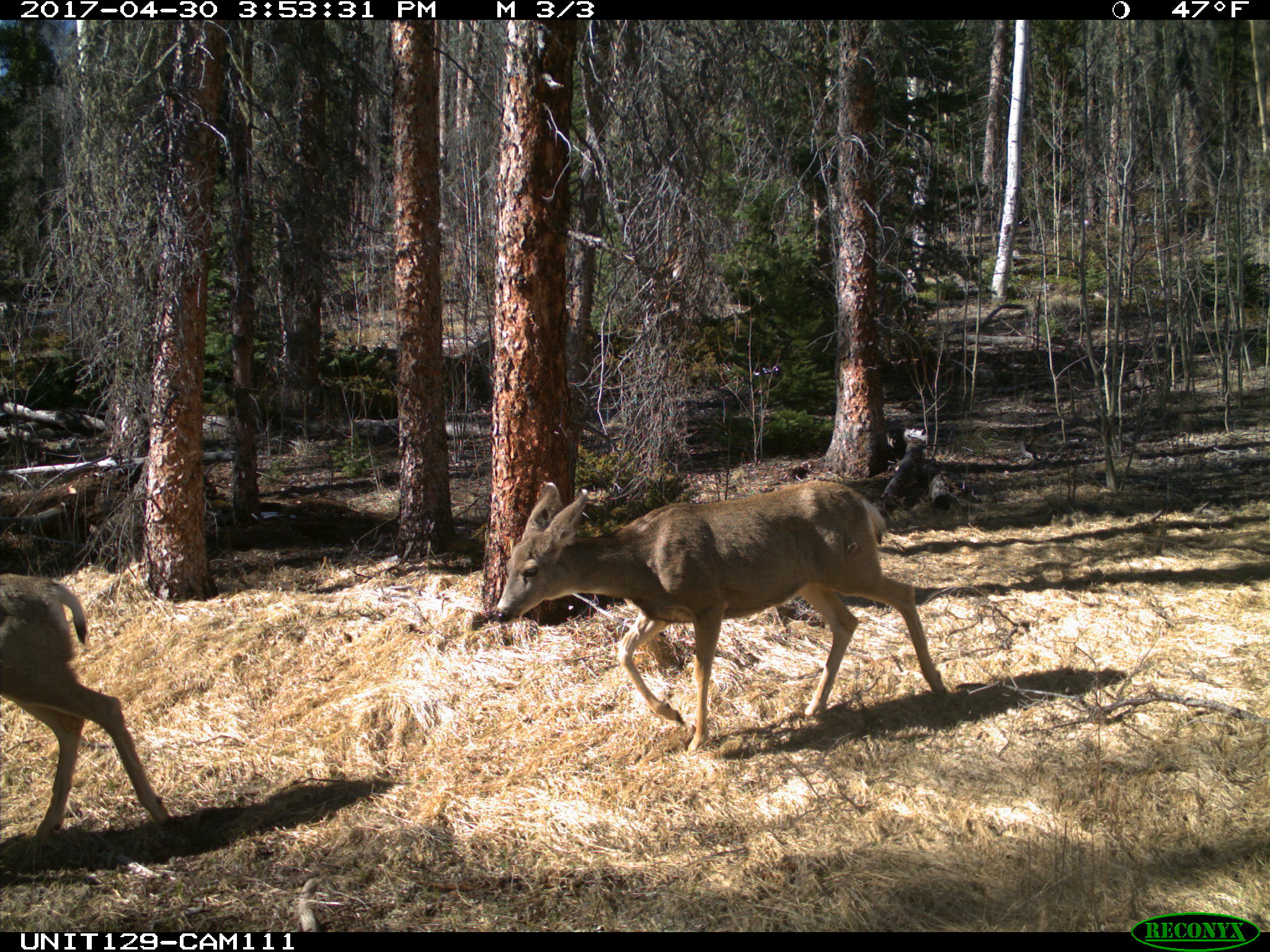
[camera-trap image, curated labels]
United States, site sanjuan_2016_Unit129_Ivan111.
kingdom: Animalia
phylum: Chordata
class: Mammalia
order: Artiodactyla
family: Cervidae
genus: Odocoileus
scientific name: Odocoileus hemionus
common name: mule deer